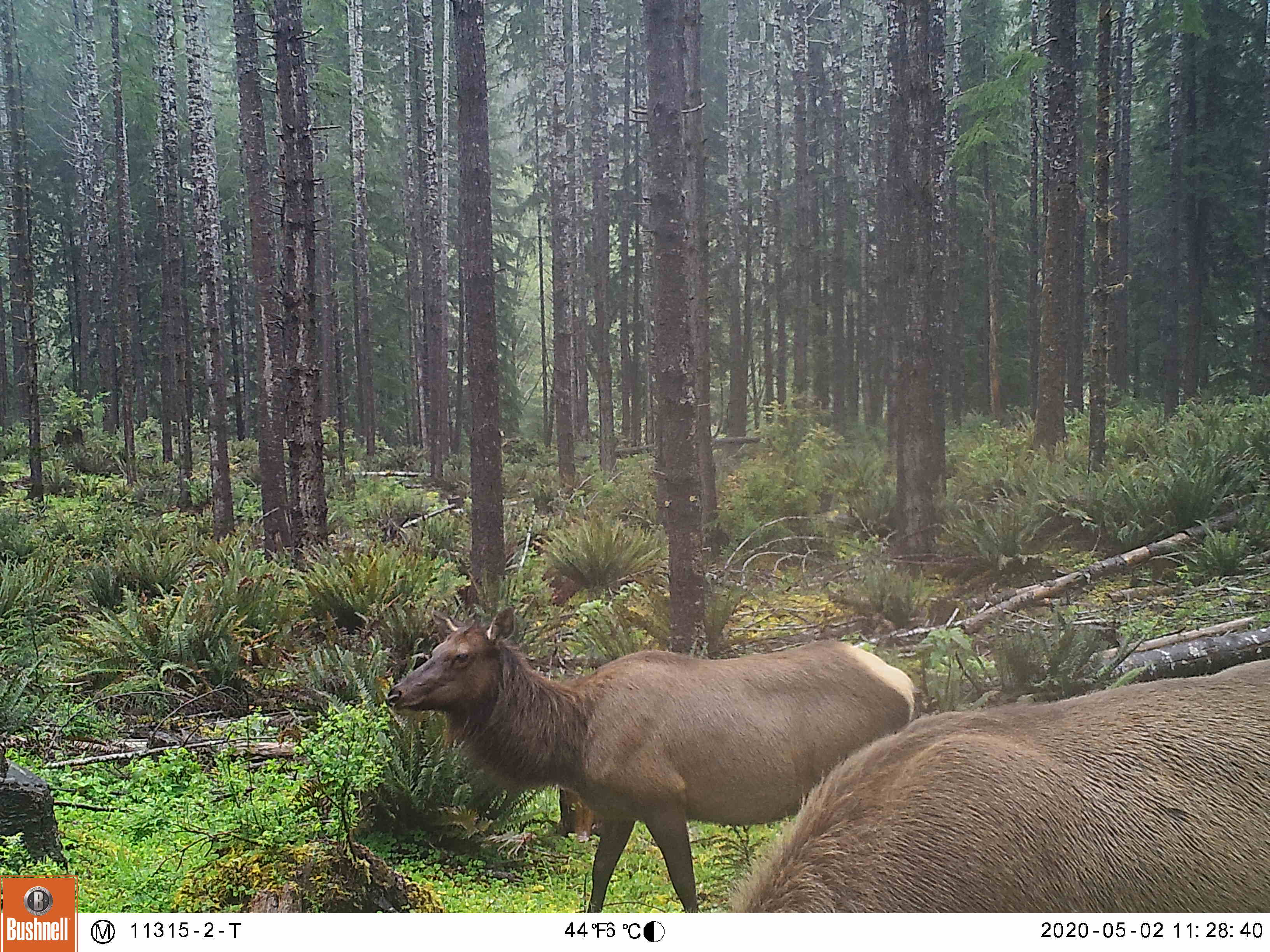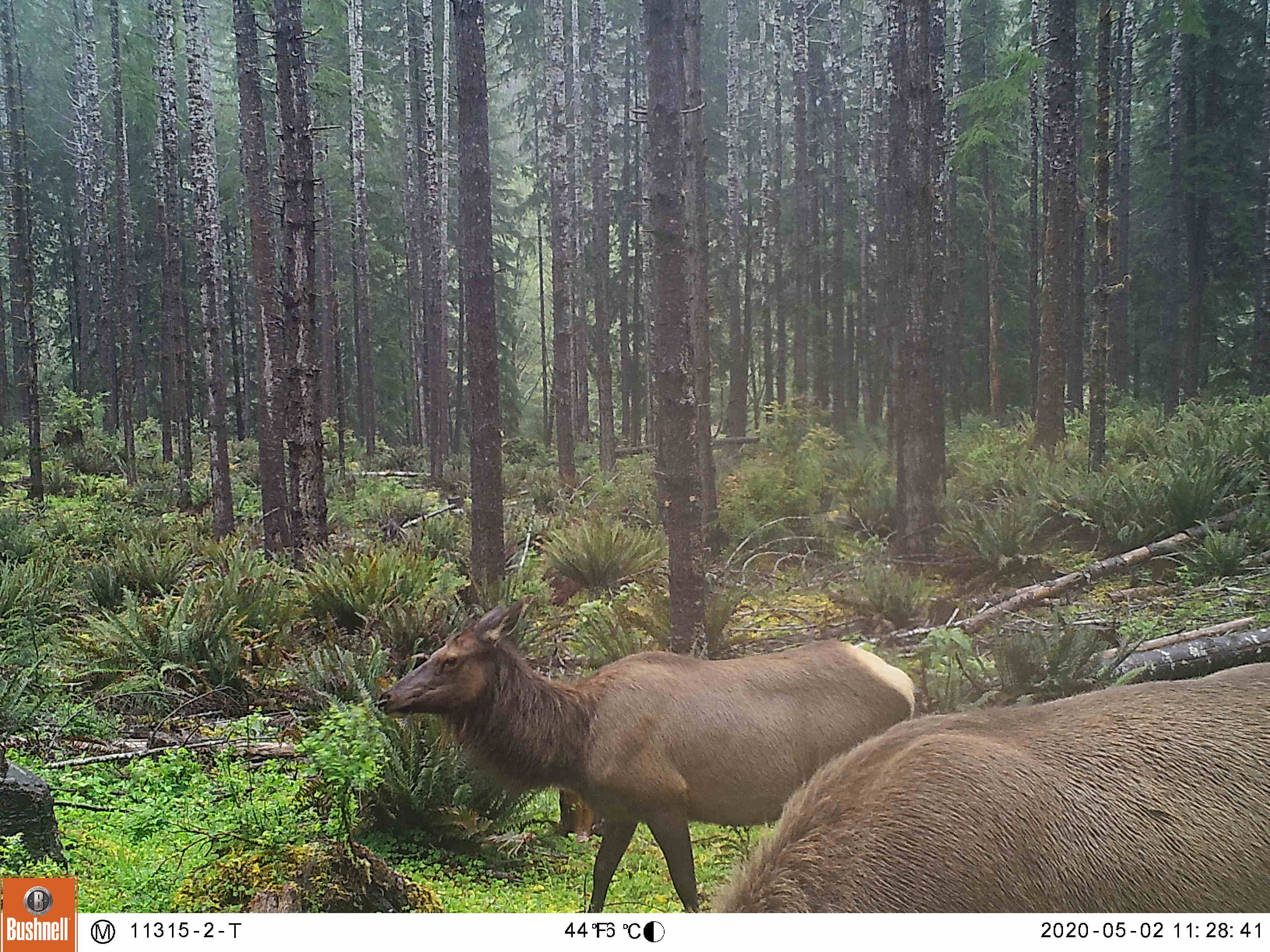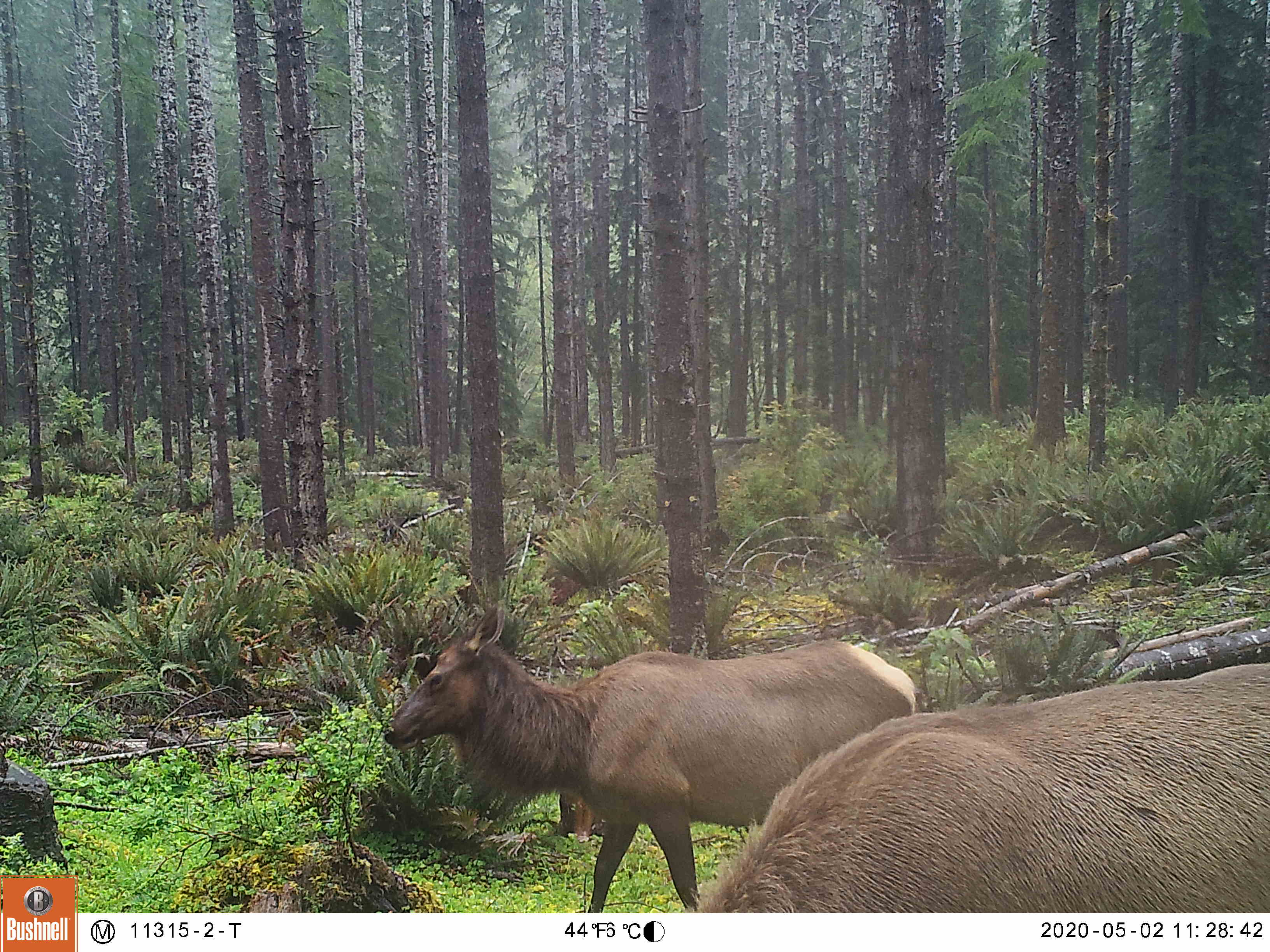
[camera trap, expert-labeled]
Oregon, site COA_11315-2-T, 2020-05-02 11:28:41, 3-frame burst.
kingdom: Animalia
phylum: Chordata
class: Mammalia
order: Artiodactyla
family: Cervidae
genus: Cervus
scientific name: Cervus canadensis roosevelti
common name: roosevelt elk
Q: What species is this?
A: Roosevelt elk (Cervus canadensis roosevelti).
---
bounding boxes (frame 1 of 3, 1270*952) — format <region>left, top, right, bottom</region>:
roosevelt elk: <region>371, 591, 918, 911</region>; <region>735, 648, 1268, 906</region>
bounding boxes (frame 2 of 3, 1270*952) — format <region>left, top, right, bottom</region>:
roosevelt elk: <region>366, 580, 918, 906</region>; <region>713, 653, 1268, 906</region>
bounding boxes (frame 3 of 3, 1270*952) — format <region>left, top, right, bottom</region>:
roosevelt elk: <region>378, 591, 920, 906</region>; <region>702, 655, 1268, 906</region>